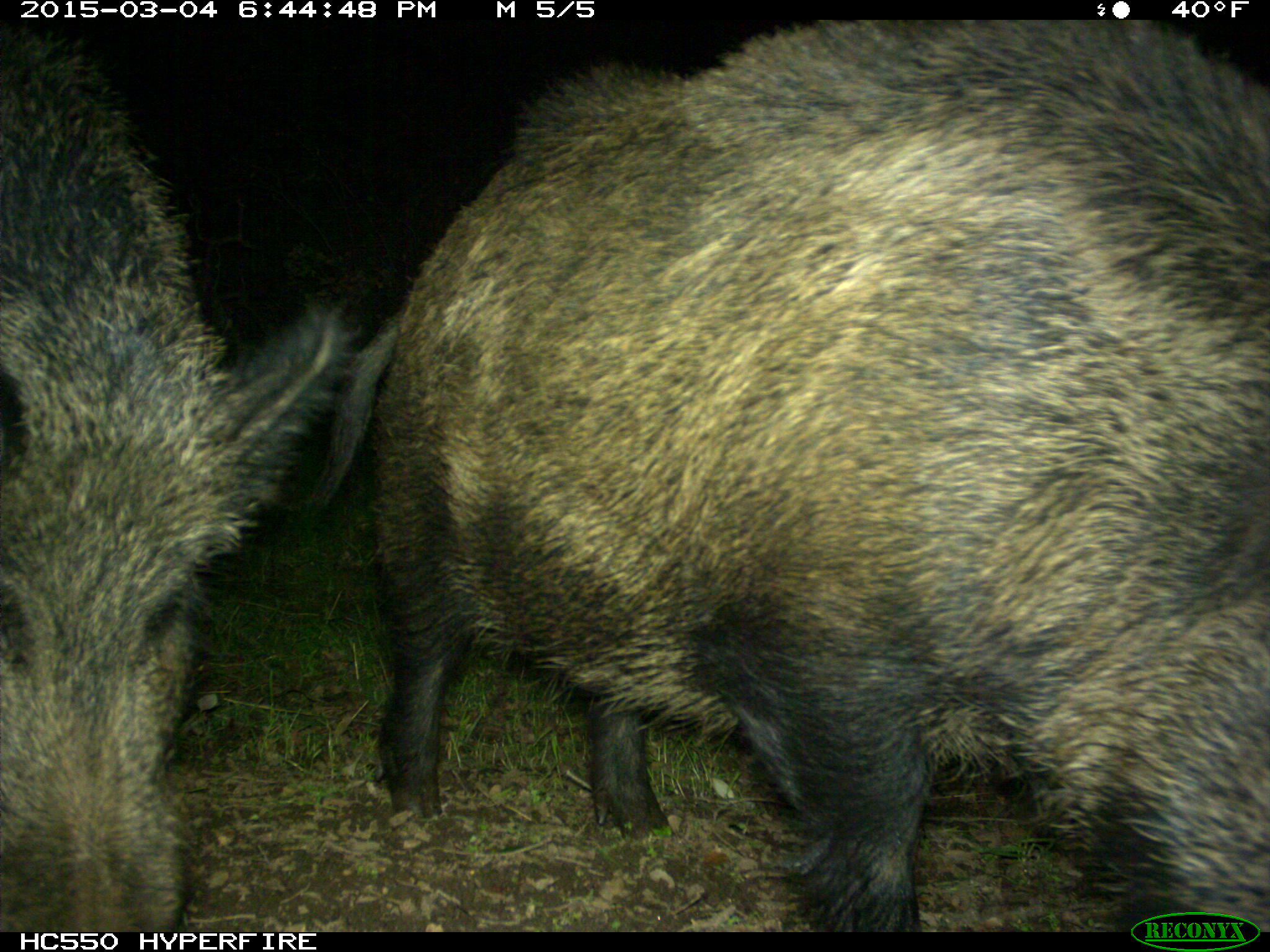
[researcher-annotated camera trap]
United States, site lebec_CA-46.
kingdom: Animalia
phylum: Chordata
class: Mammalia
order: Artiodactyla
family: Suidae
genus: Sus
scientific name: Sus scrofa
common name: wild boar